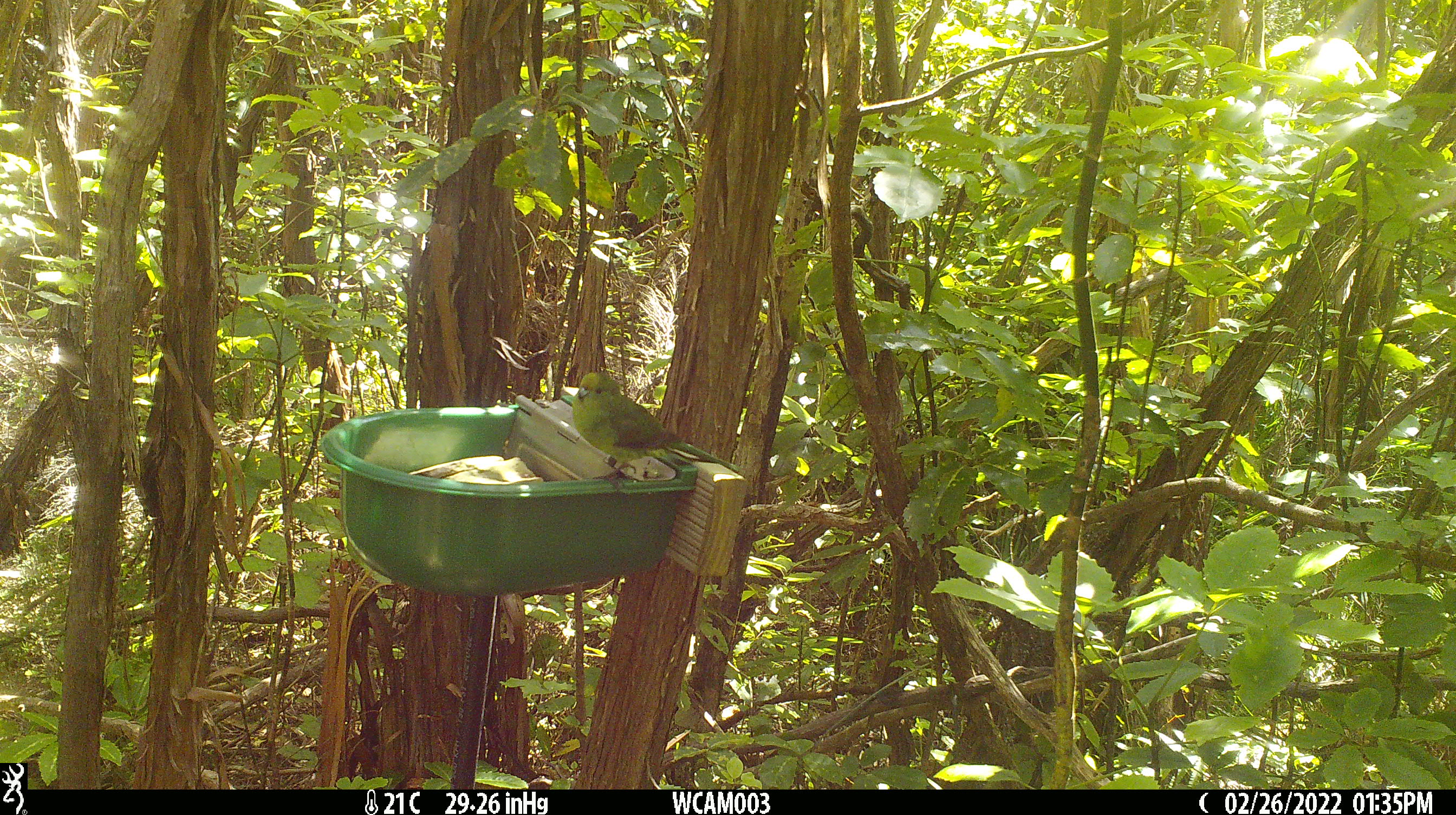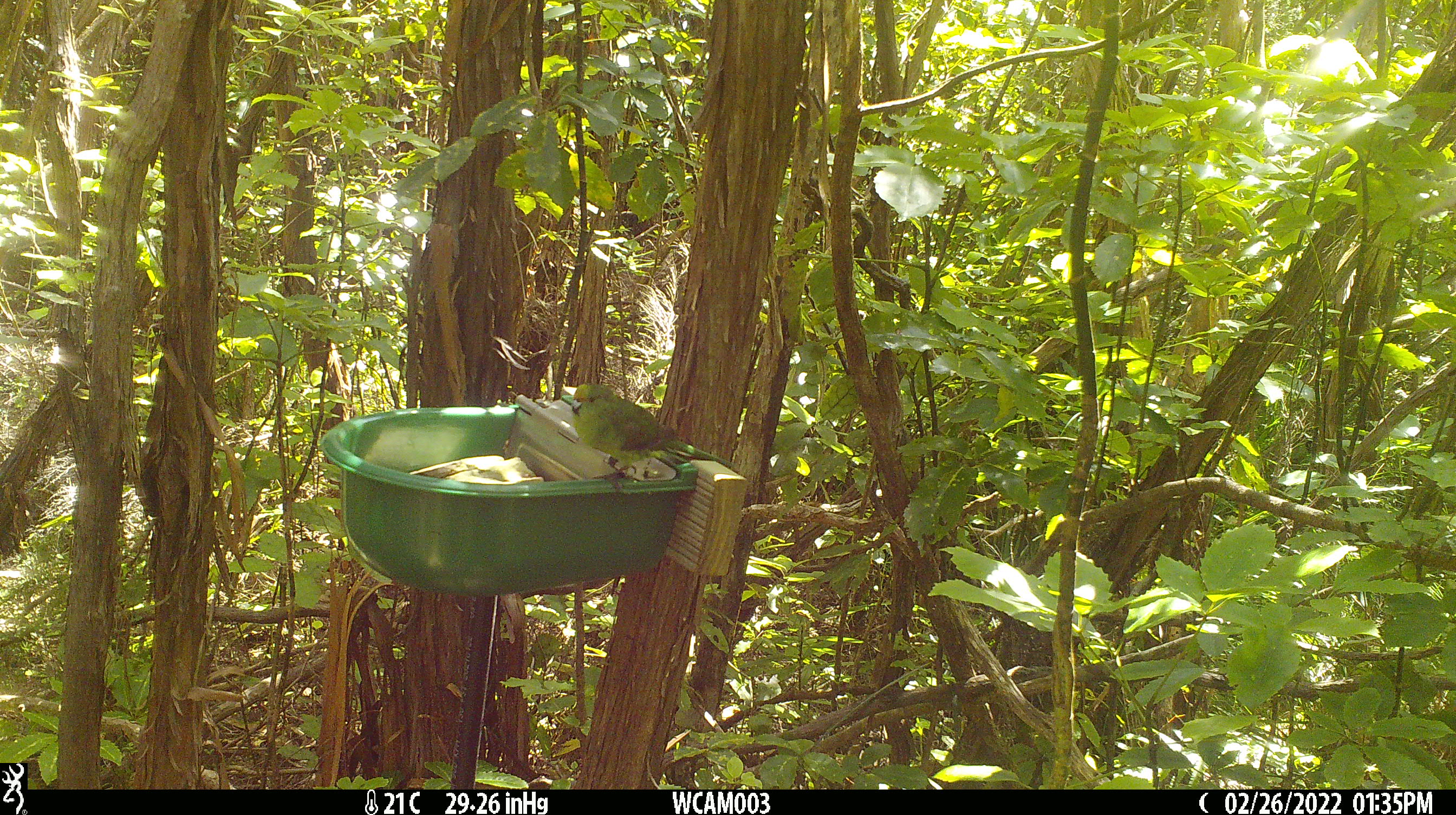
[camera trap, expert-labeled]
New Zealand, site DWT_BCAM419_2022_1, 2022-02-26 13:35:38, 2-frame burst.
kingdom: Animalia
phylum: Chordata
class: Aves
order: Psittaciformes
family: Psittaculidae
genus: Cyanoramphus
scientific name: Cyanoramphus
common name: parakeet